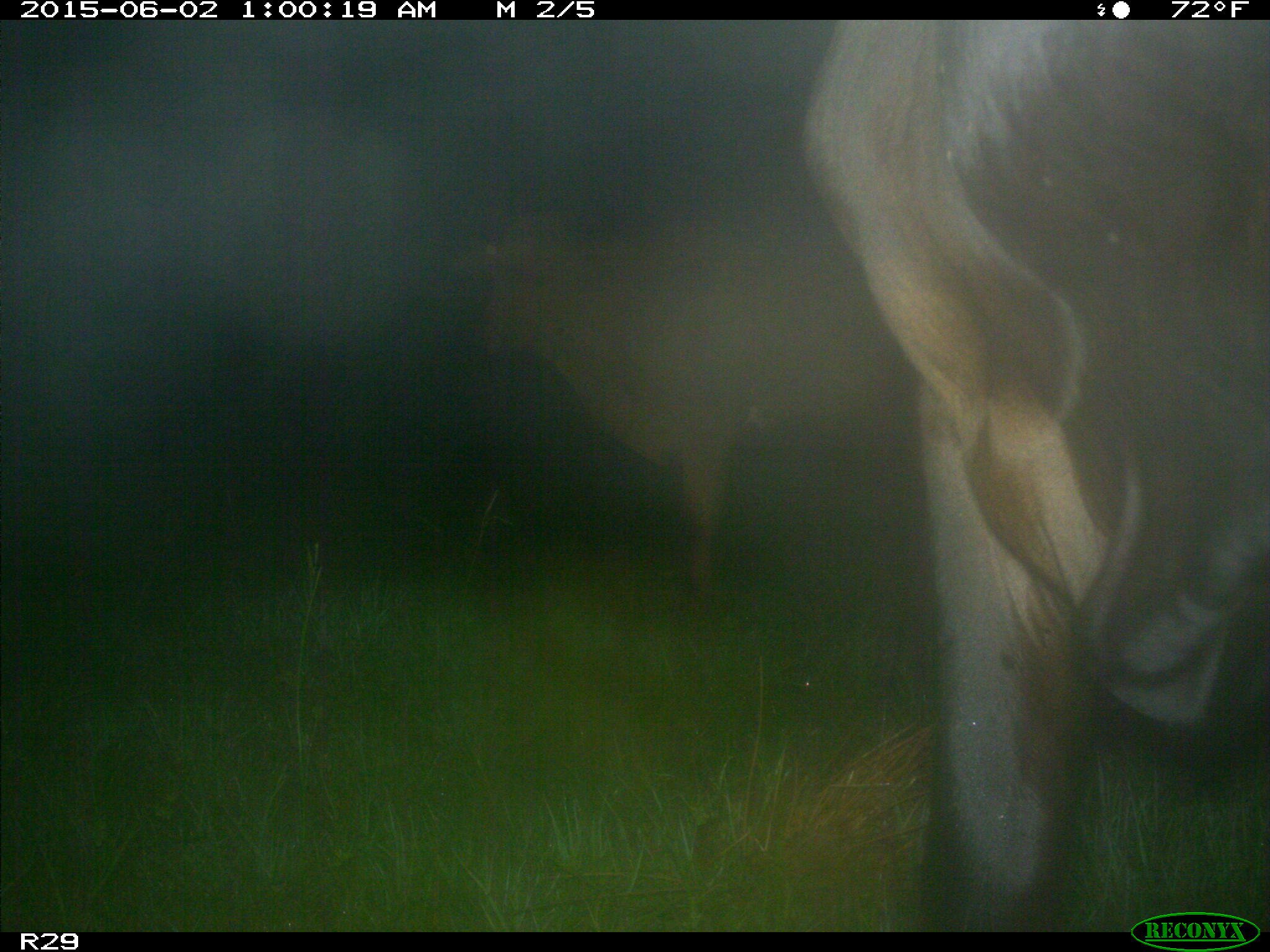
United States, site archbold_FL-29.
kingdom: Animalia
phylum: Chordata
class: Mammalia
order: Artiodactyla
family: Bovidae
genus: Bos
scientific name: Bos taurus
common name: domestic cow